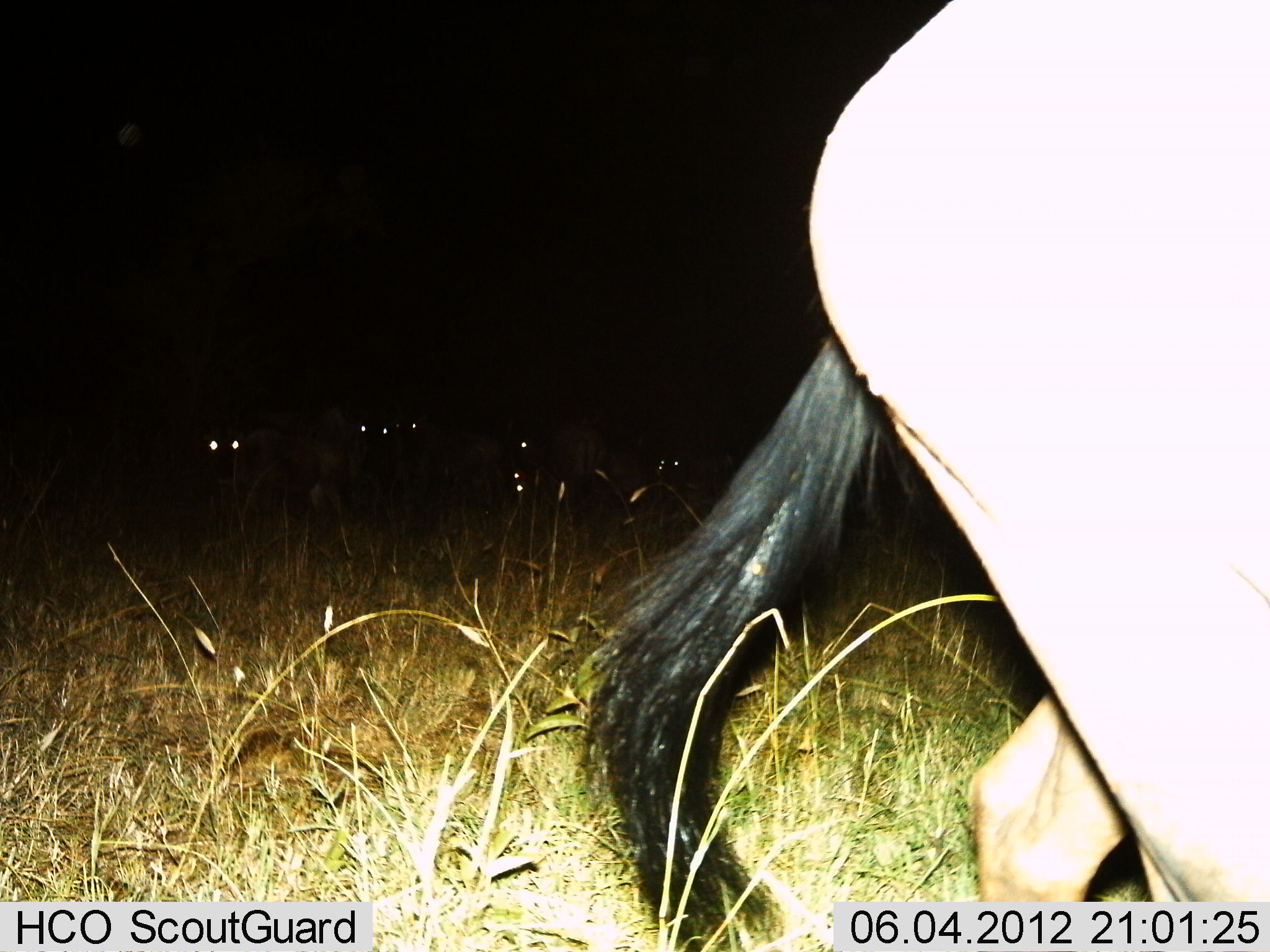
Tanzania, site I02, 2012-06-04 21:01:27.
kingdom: Animalia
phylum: Chordata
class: Mammalia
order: Artiodactyla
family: Bovidae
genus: Connochaetes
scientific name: Connochaetes taurinus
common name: blue wildebeest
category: wildebeest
Wildebeest (blue wildebeest) (Connochaetes taurinus), count 6. Behavior (volunteer vote fractions): standing 50%, resting 0%, moving 60%, interacting 0%. Young present (vote fraction): 0%. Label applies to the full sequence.